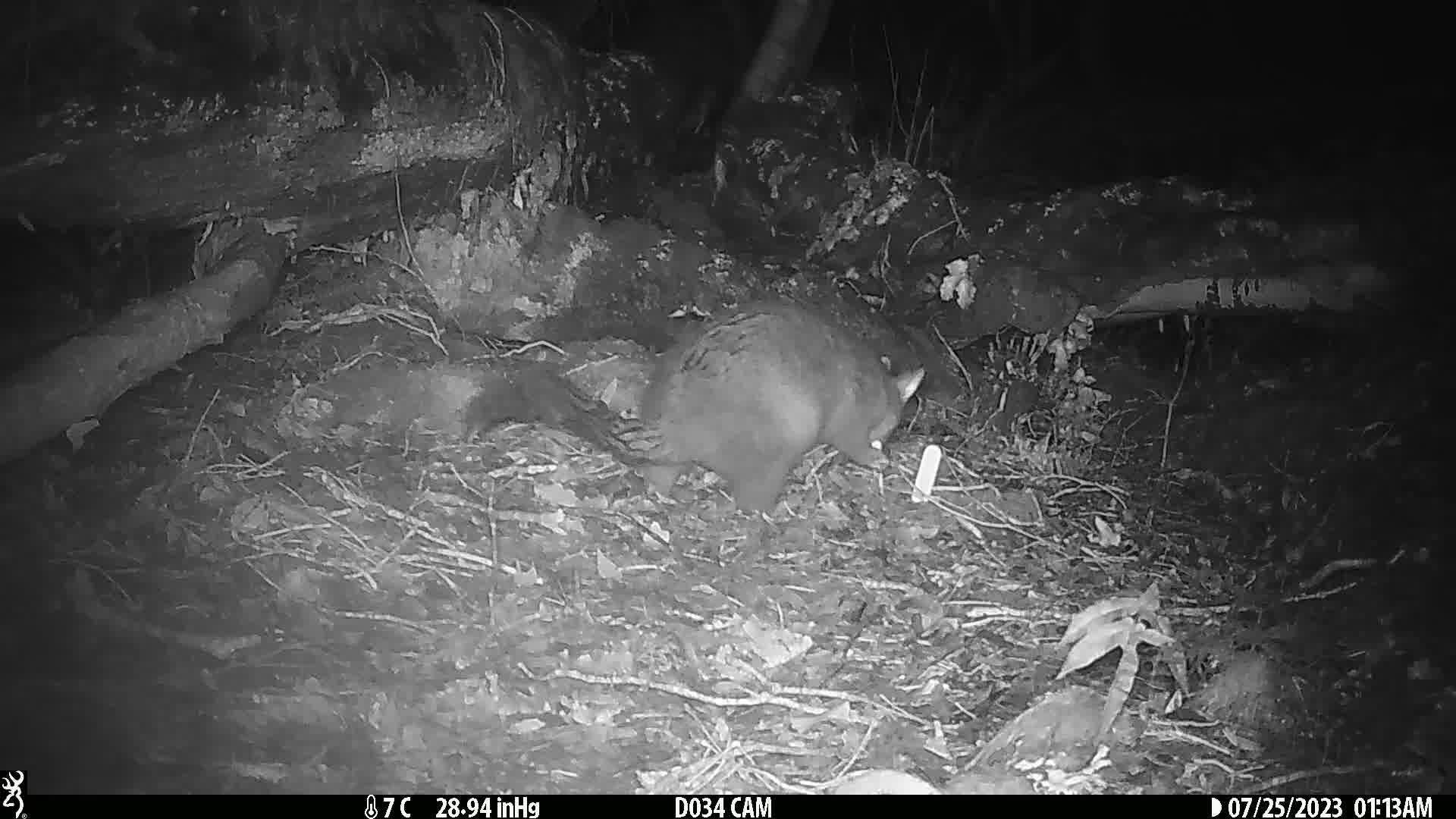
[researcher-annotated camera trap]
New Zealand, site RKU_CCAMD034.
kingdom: Animalia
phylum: Chordata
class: Mammalia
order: Diprotodontia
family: Phalangeridae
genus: Trichosurus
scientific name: Trichosurus vulpecula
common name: common brushtail possum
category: possum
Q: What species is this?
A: Possum (common brushtail possum) (Trichosurus vulpecula).